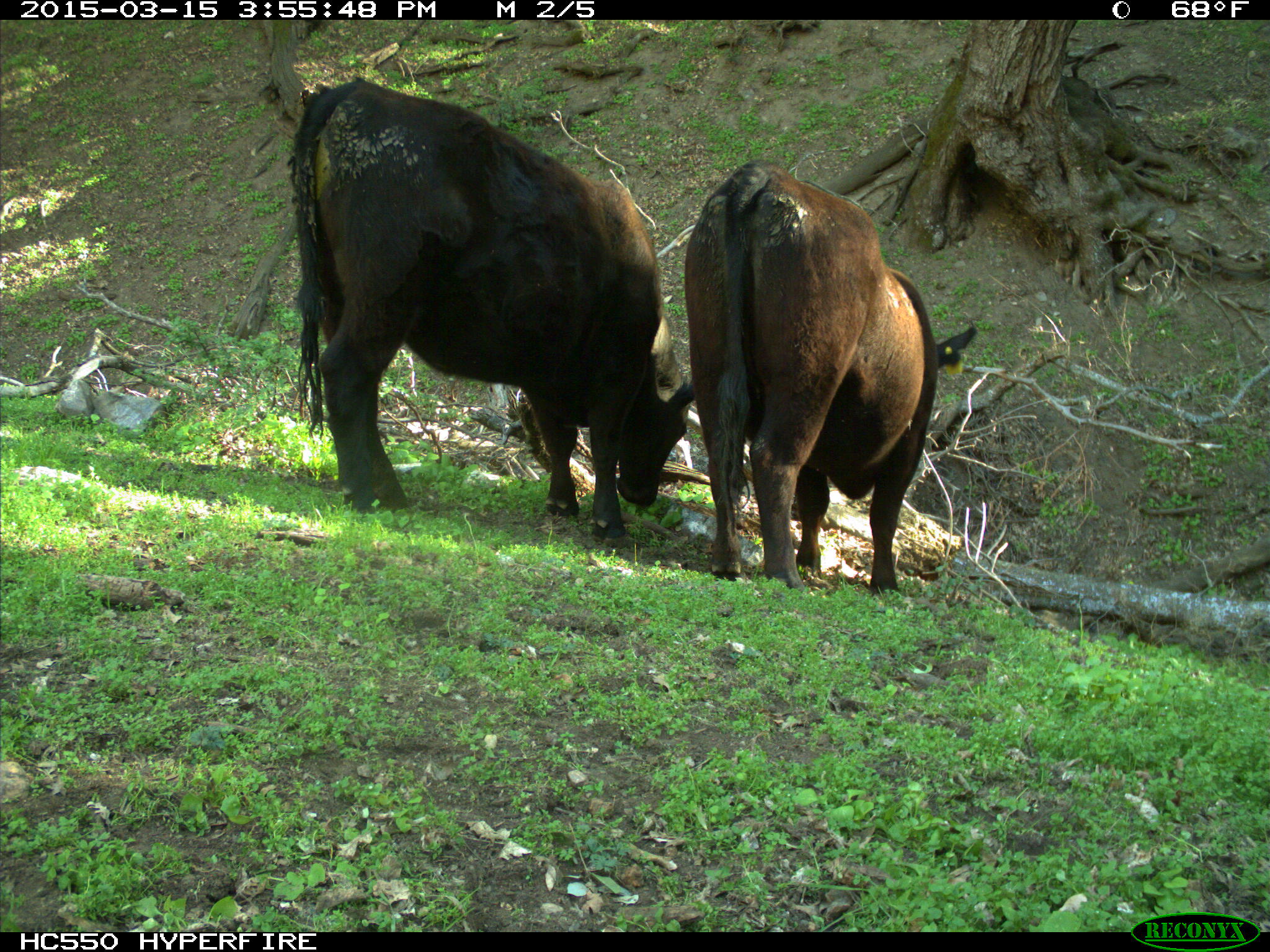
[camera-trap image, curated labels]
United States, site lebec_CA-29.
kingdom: Animalia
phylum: Chordata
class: Mammalia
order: Artiodactyla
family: Bovidae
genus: Bos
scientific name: Bos taurus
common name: domestic cow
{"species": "Bos taurus (domestic cow)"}